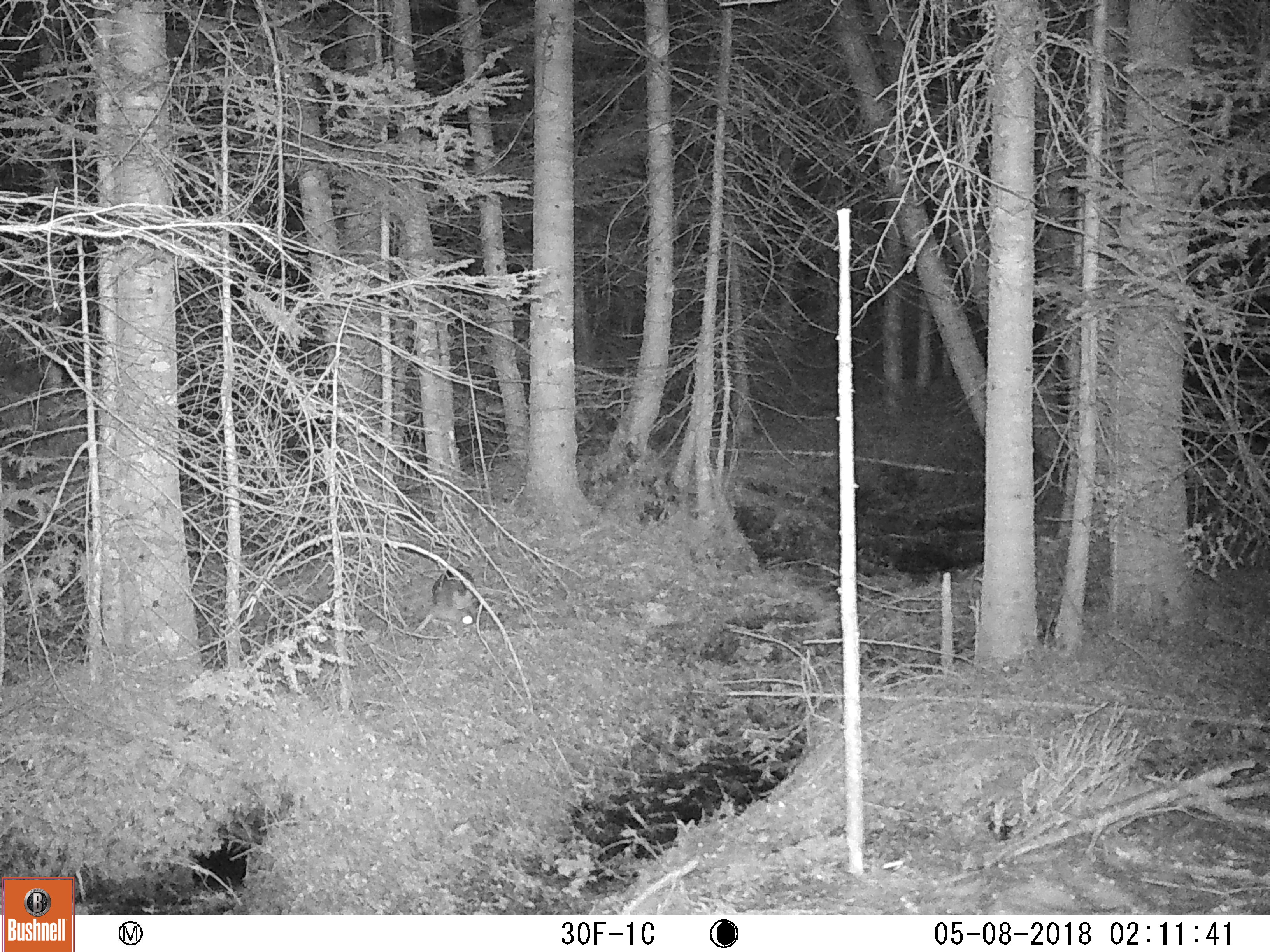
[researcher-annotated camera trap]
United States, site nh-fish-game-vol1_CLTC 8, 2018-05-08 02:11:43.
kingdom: Animalia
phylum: Chordata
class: Mammalia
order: Lagomorpha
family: Leporidae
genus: Lepus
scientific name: Lepus americanus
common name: snowshoe hare